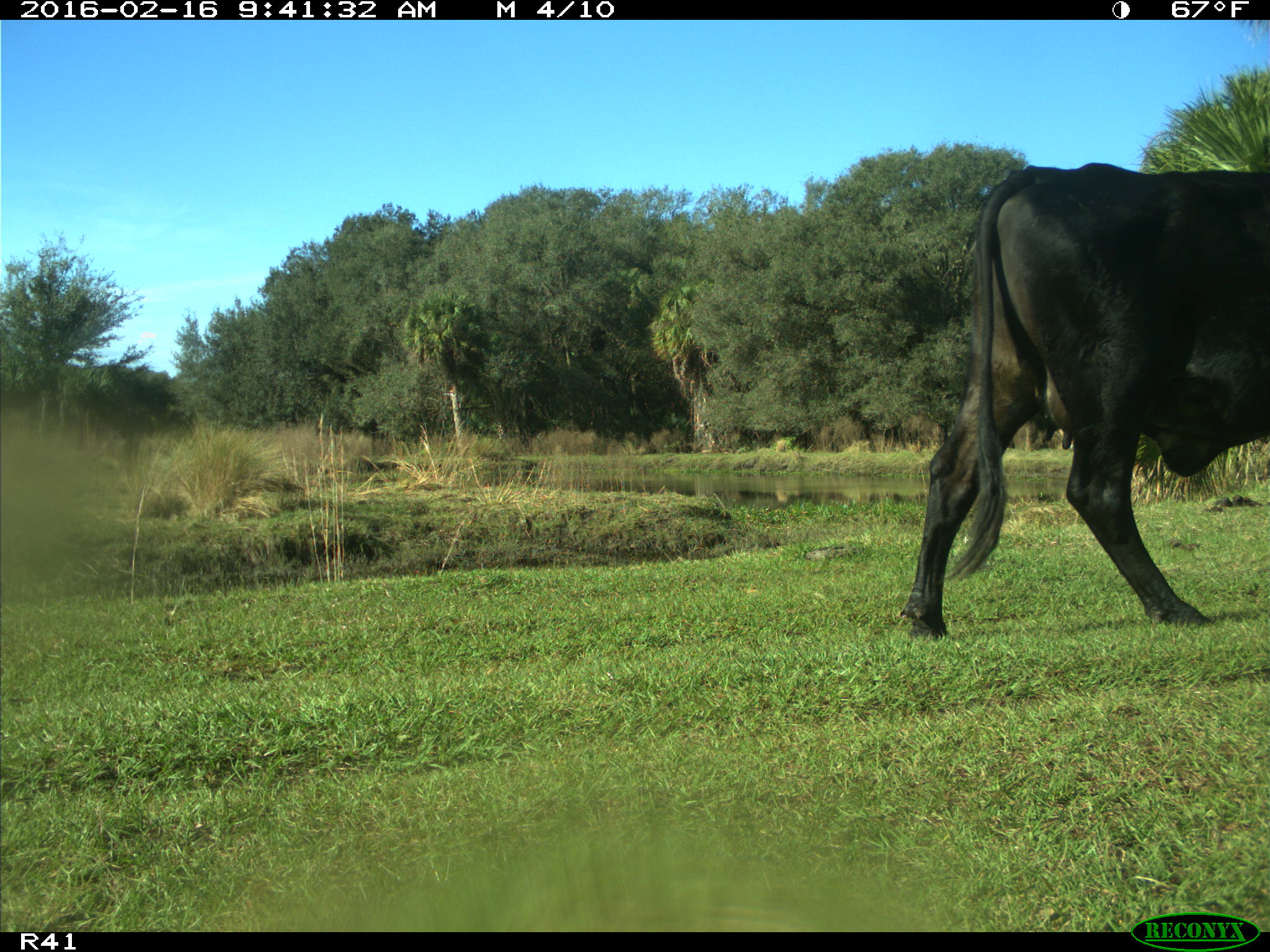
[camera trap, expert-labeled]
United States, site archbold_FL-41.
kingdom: Animalia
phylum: Chordata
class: Mammalia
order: Artiodactyla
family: Bovidae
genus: Bos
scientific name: Bos taurus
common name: domestic cow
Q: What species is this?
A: Bos taurus (domestic cow).